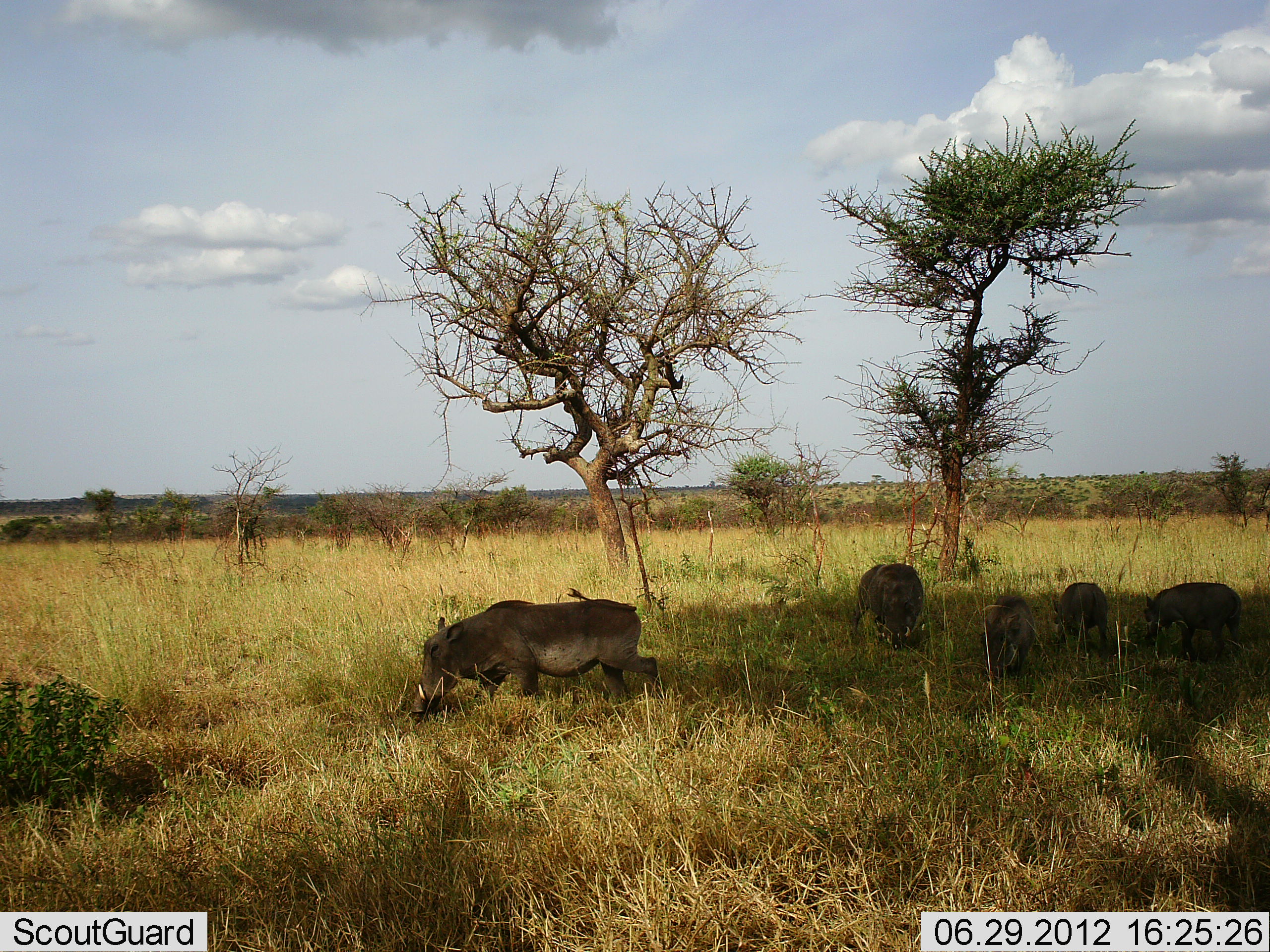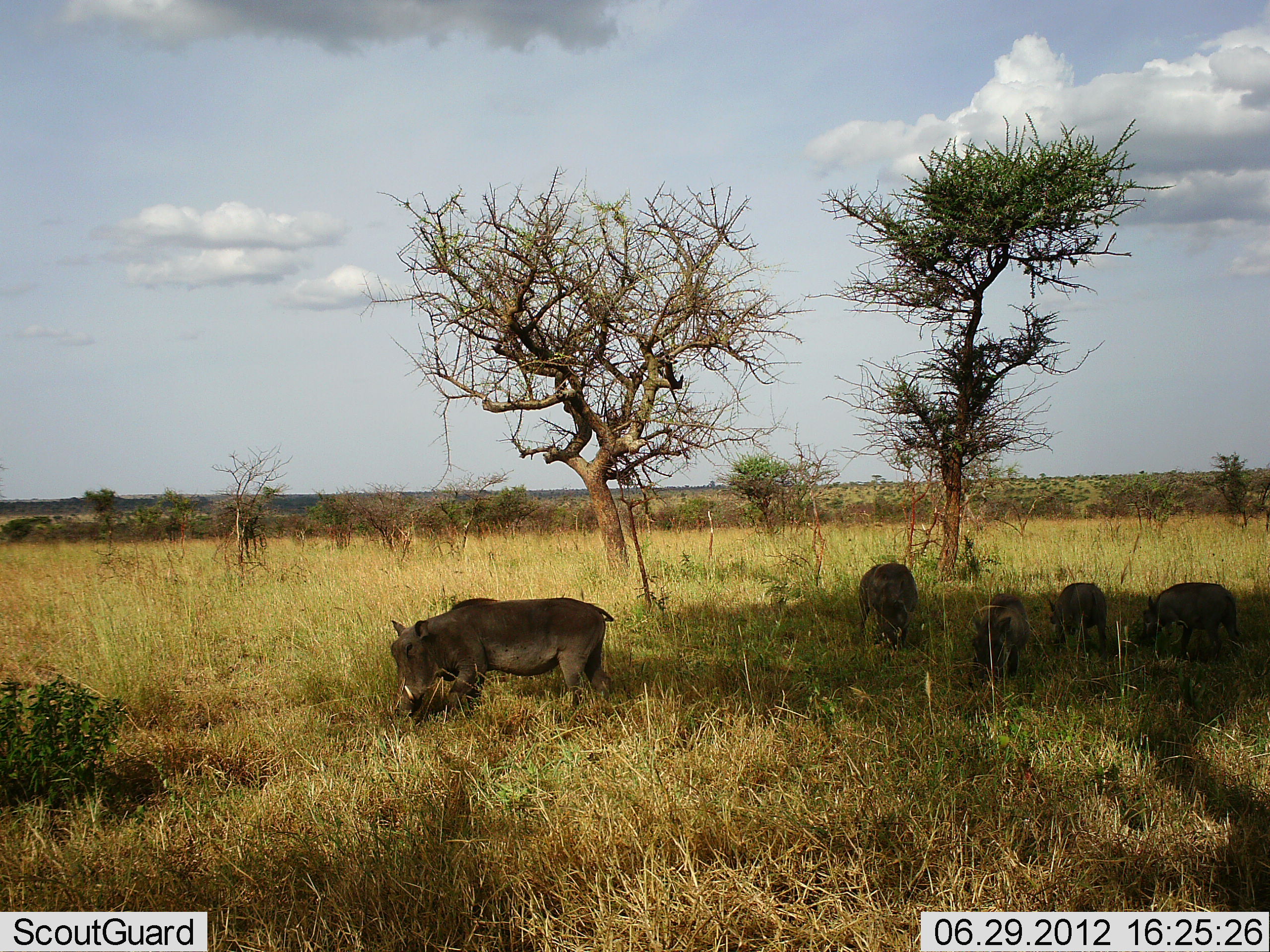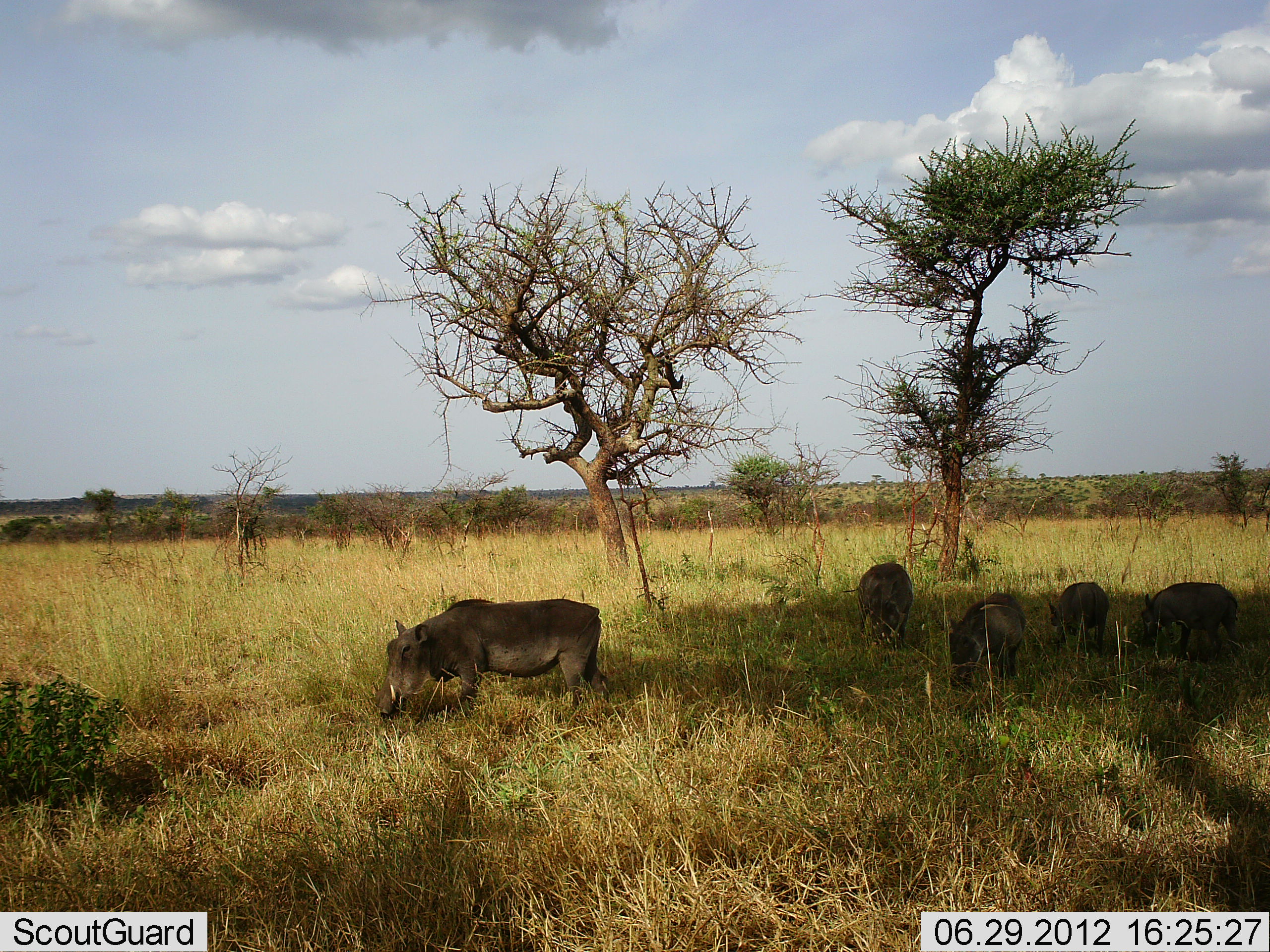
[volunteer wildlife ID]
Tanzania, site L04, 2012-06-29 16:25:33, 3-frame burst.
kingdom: Animalia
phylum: Chordata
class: Mammalia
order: Artiodactyla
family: Suidae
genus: Phacochoerus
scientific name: Phacochoerus africanus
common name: warthog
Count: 5.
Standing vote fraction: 10%.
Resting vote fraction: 0%.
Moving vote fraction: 20%.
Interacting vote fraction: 0%.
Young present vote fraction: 30%.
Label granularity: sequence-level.